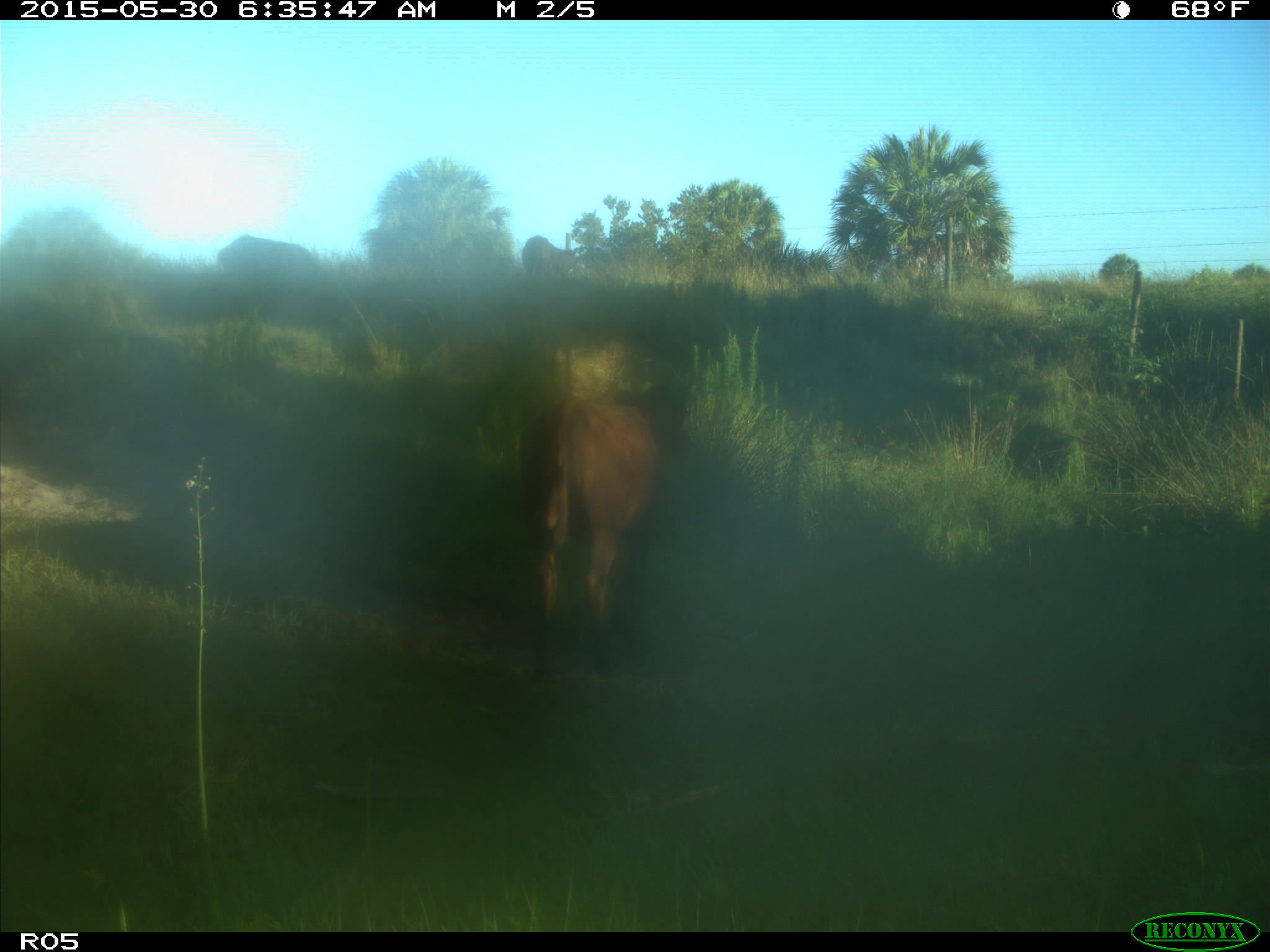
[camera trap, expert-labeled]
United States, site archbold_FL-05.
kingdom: Animalia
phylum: Chordata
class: Mammalia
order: Artiodactyla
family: Bovidae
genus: Bos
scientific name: Bos taurus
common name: domestic cow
Bos taurus (domestic cow).